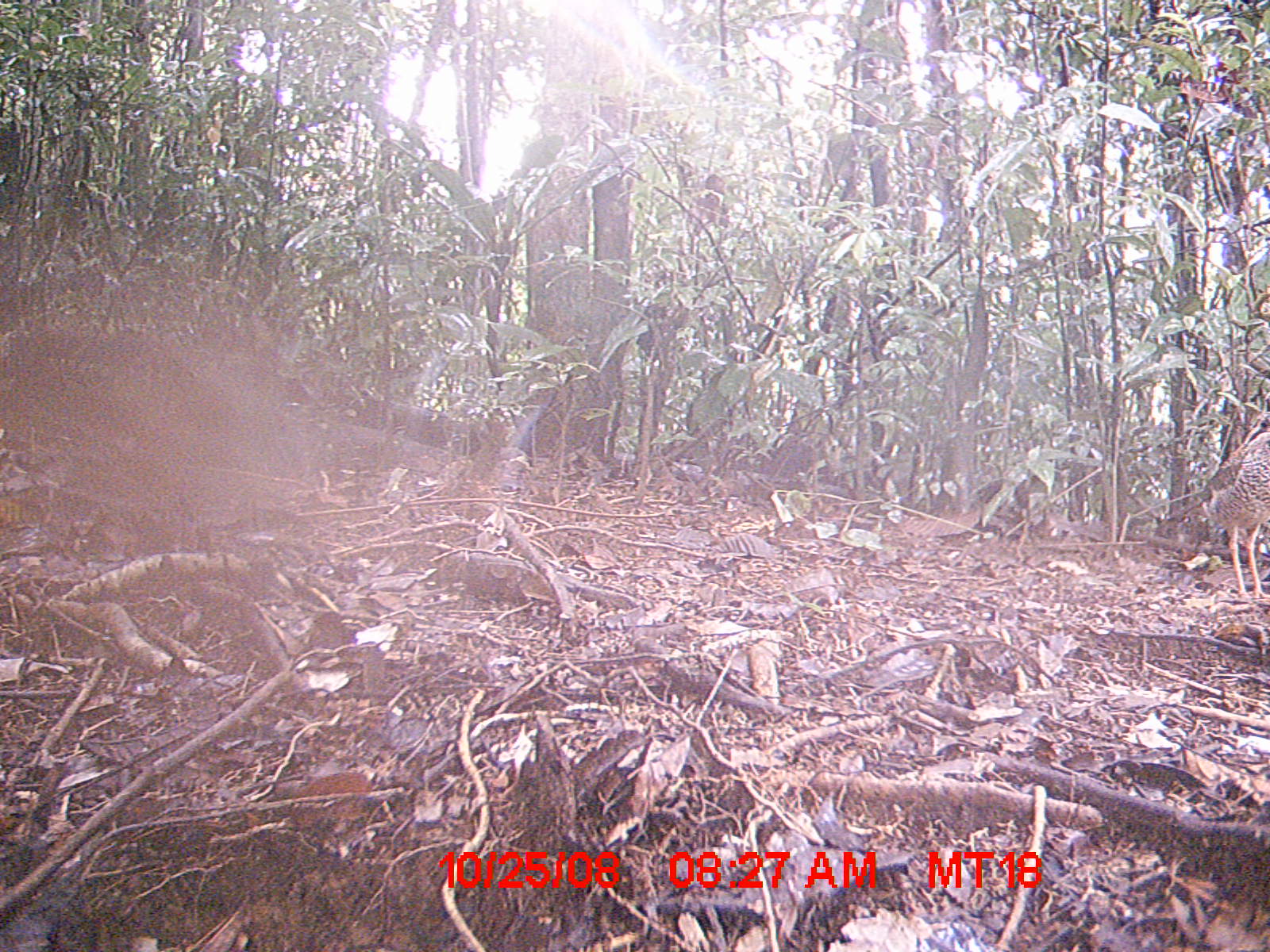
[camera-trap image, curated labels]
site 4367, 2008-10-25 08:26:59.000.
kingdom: Animalia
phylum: Chordata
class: Aves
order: Coraciiformes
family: Brachypteraciidae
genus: Brachypteracias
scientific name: Brachypteracias squamiger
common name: scaly ground-roller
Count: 1.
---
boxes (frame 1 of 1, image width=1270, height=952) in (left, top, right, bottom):
brachypteracias squamiger: (1165, 410, 1270, 601)